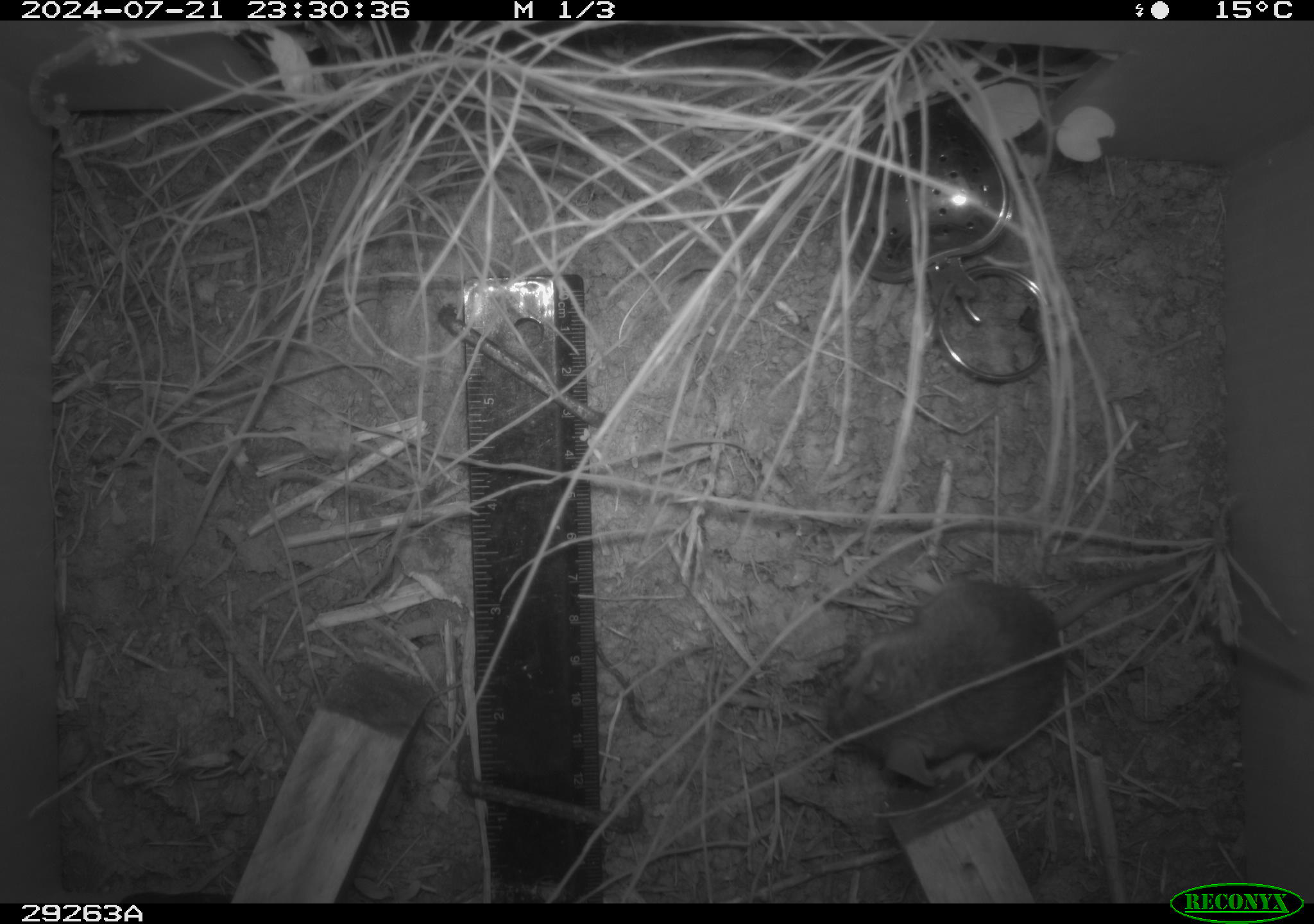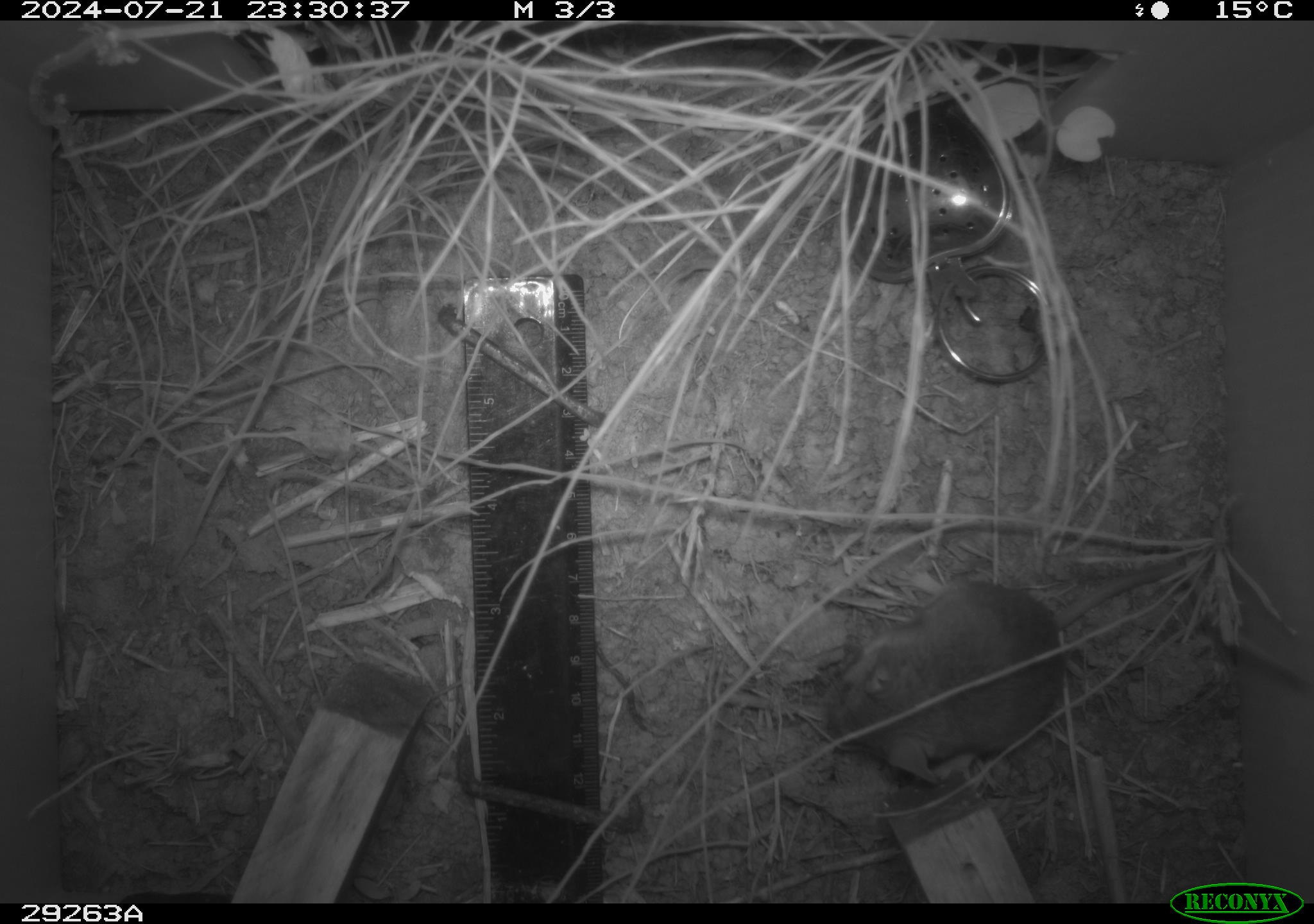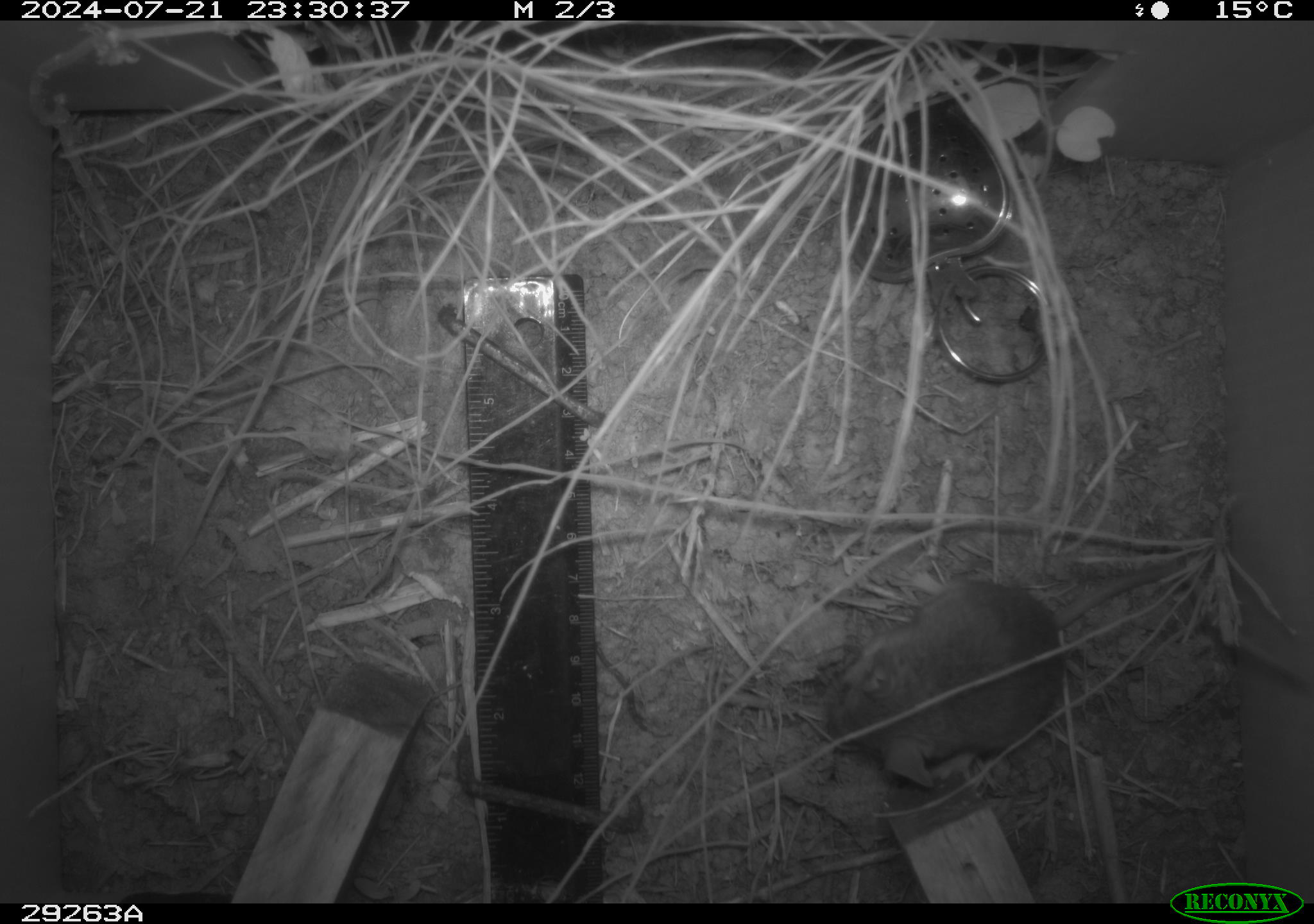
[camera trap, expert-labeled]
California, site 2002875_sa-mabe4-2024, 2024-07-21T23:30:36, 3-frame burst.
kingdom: Animalia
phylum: Chordata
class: Mammalia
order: Rodentia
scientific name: Rodentia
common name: rodent